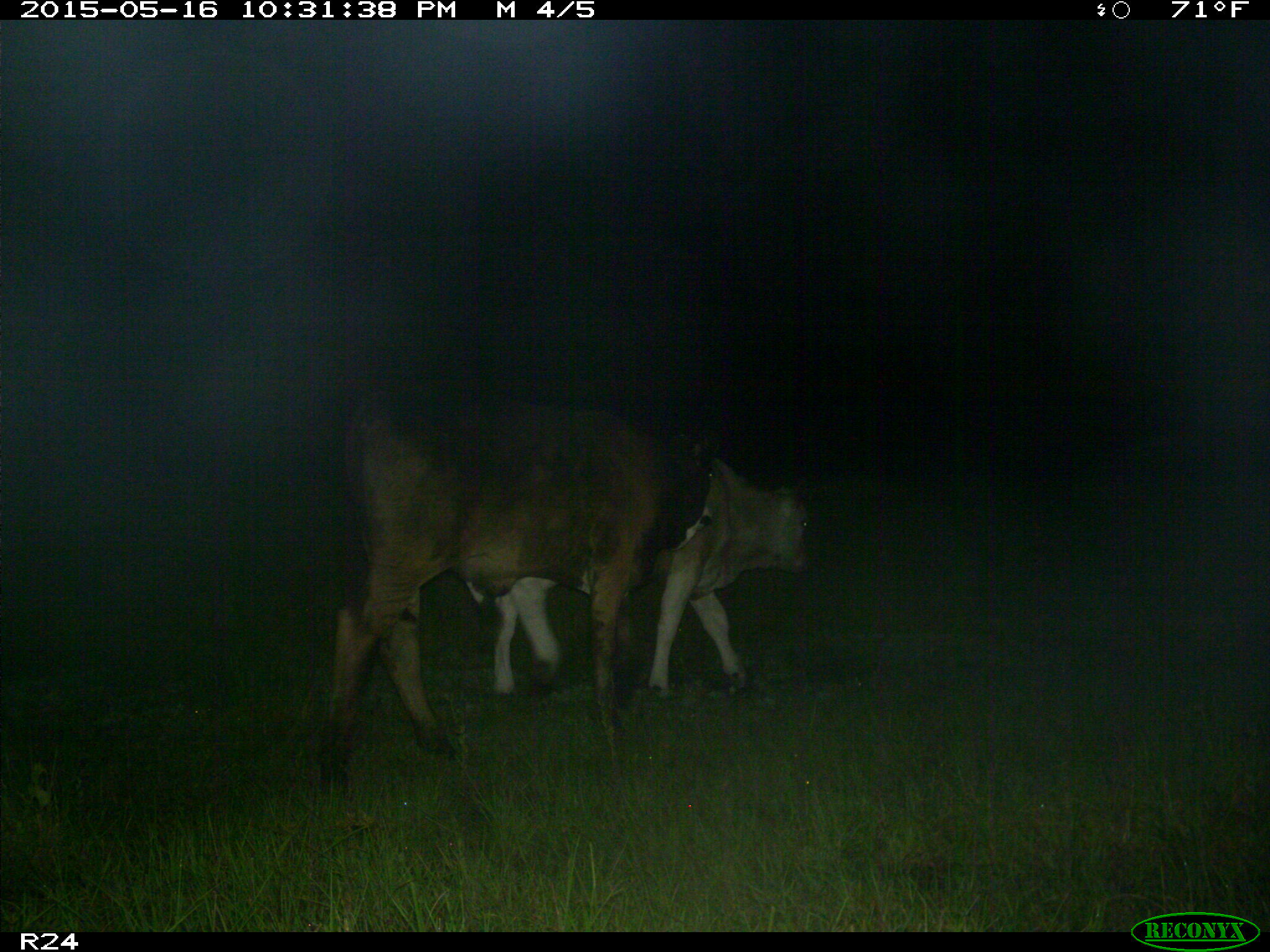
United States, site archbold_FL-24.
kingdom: Animalia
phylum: Chordata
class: Mammalia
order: Artiodactyla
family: Bovidae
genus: Bos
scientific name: Bos taurus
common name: domestic cow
Bos taurus (domestic cow).